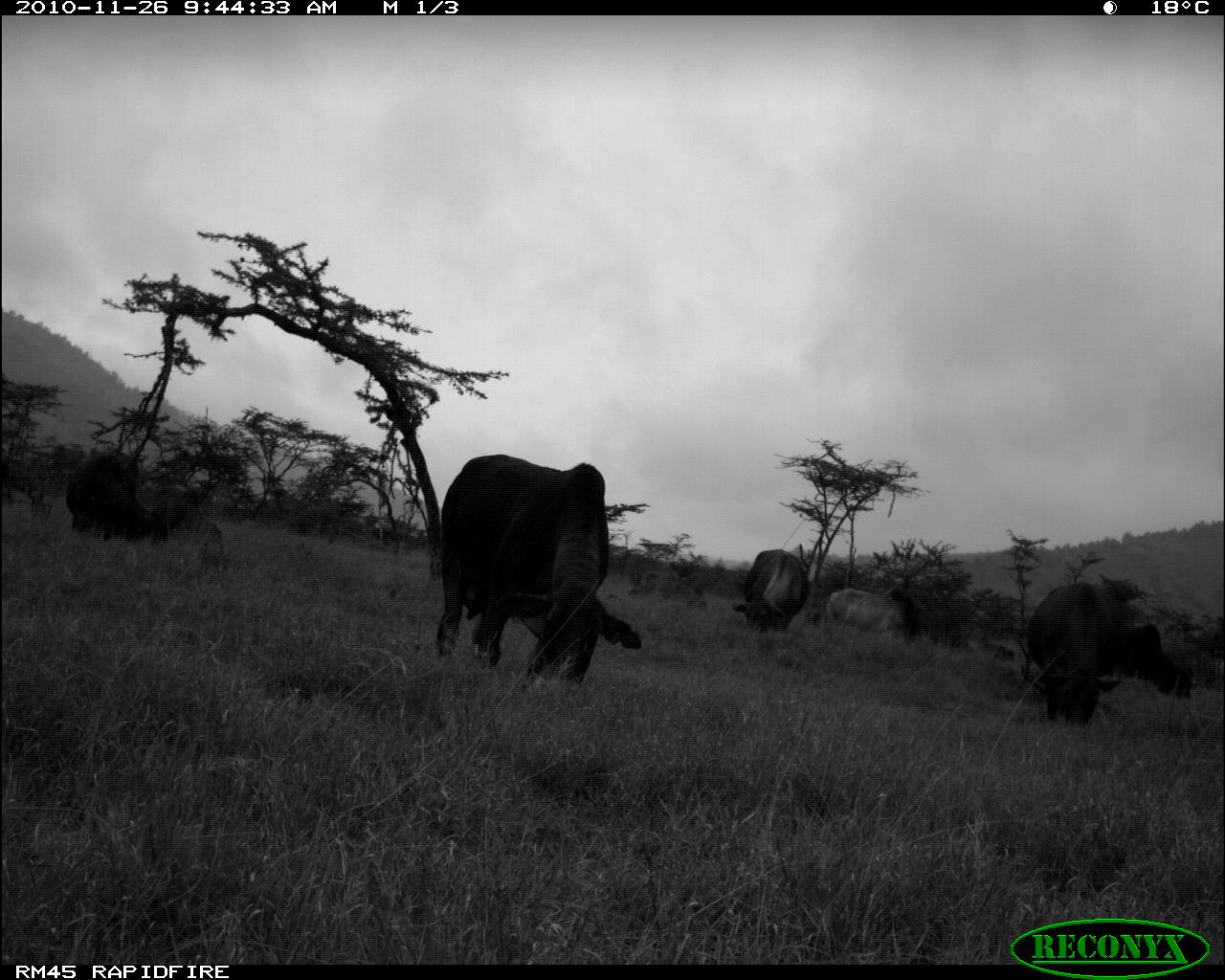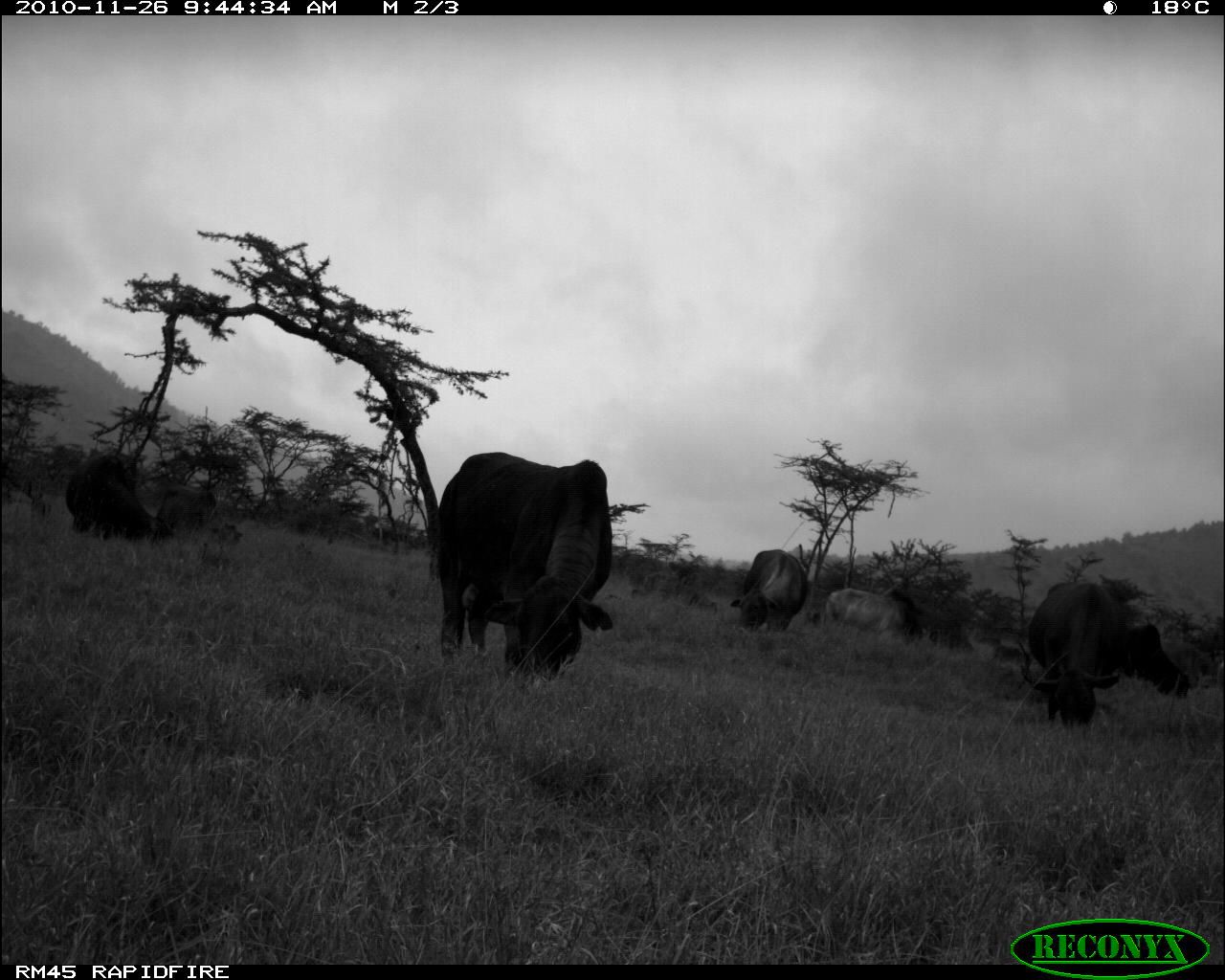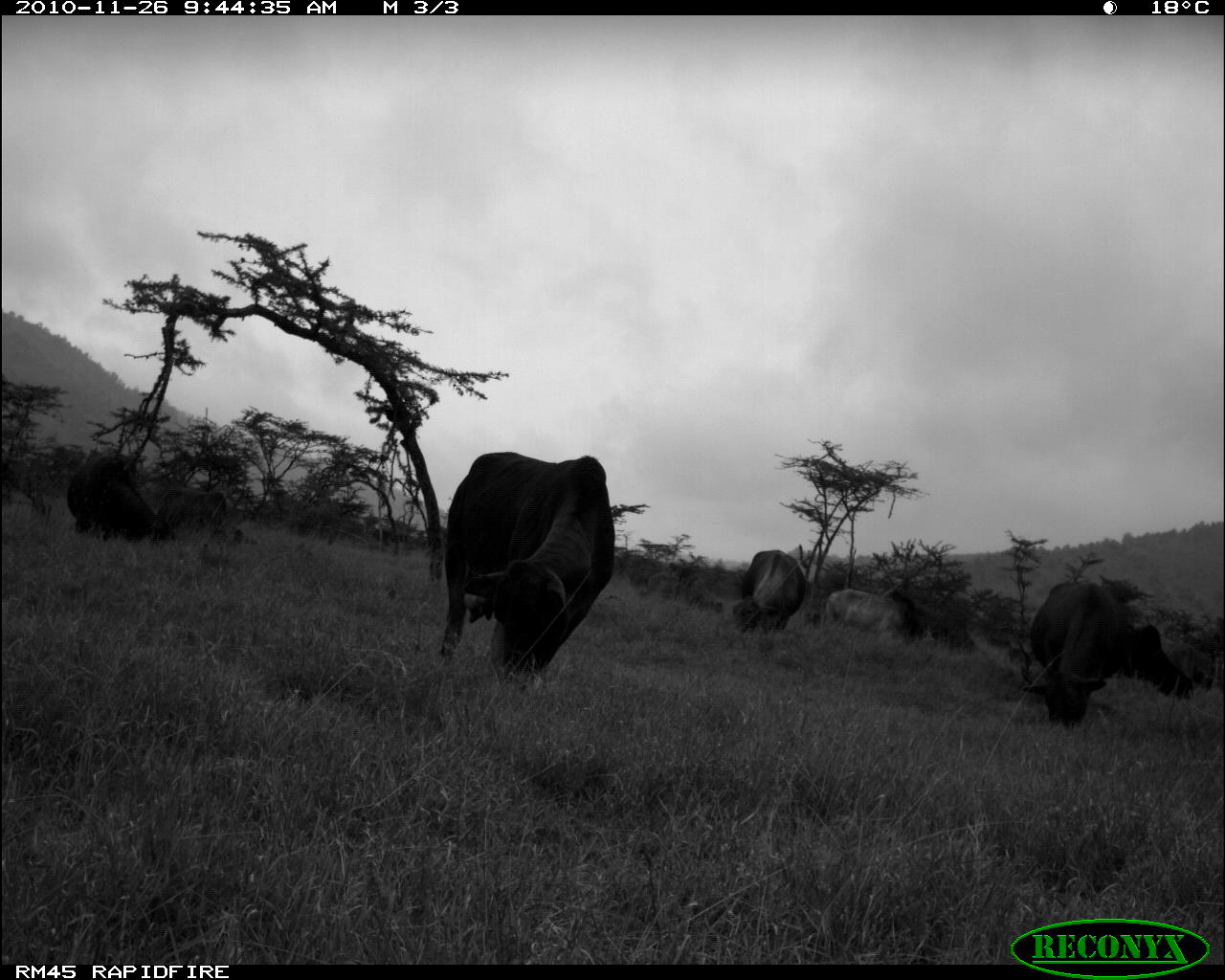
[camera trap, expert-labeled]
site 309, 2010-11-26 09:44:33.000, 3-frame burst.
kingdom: Animalia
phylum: Chordata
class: Mammalia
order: Artiodactyla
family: Bovidae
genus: Bos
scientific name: Bos taurus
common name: domestic cattle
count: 8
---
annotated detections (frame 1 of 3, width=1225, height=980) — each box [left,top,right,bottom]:
bos taurus: [436,454,642,684]; [1020,581,1132,726]; [66,451,169,543]; [732,549,810,632]; [825,588,911,639]; [1129,624,1184,696]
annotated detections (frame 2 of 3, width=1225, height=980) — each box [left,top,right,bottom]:
bos taurus: [434,451,613,681]; [1020,580,1131,730]; [65,453,180,545]; [729,549,808,635]; [823,587,922,645]; [1130,624,1193,698]